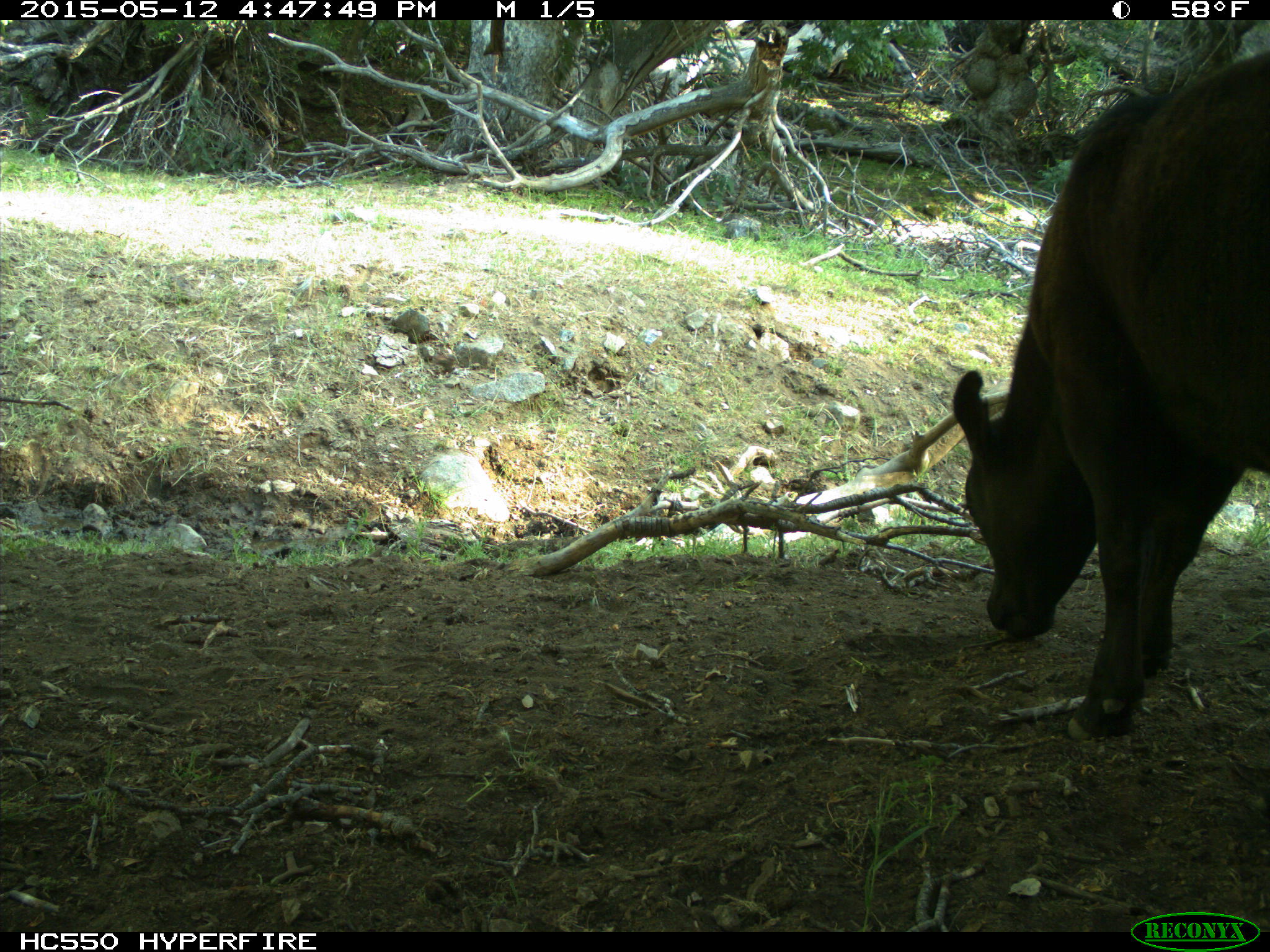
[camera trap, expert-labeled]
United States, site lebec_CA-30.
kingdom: Animalia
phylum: Chordata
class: Mammalia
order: Artiodactyla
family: Bovidae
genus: Bos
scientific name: Bos taurus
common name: domestic cow